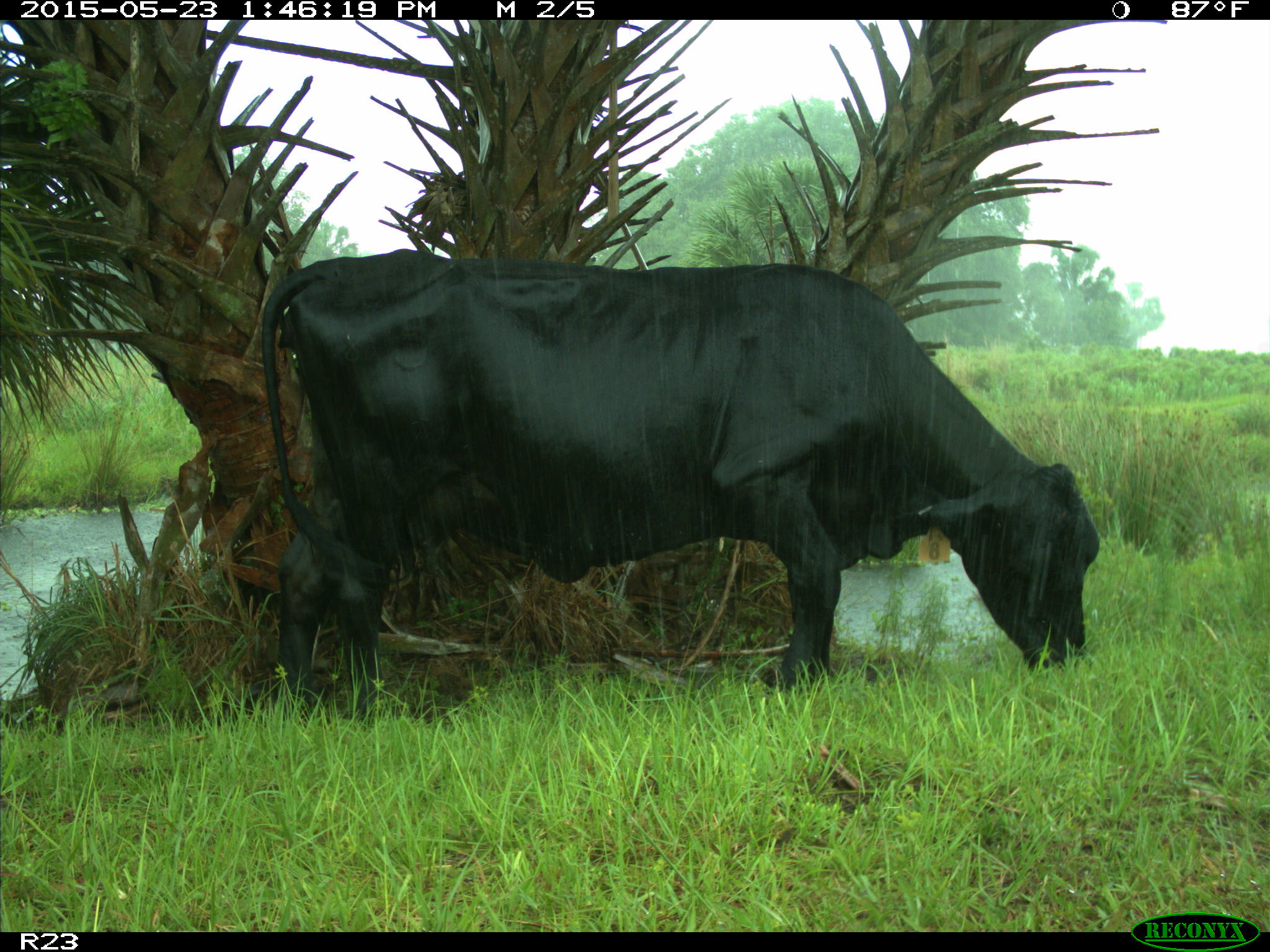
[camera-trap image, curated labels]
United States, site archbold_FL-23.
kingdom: Animalia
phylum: Chordata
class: Mammalia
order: Artiodactyla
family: Bovidae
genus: Bos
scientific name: Bos taurus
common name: domestic cow